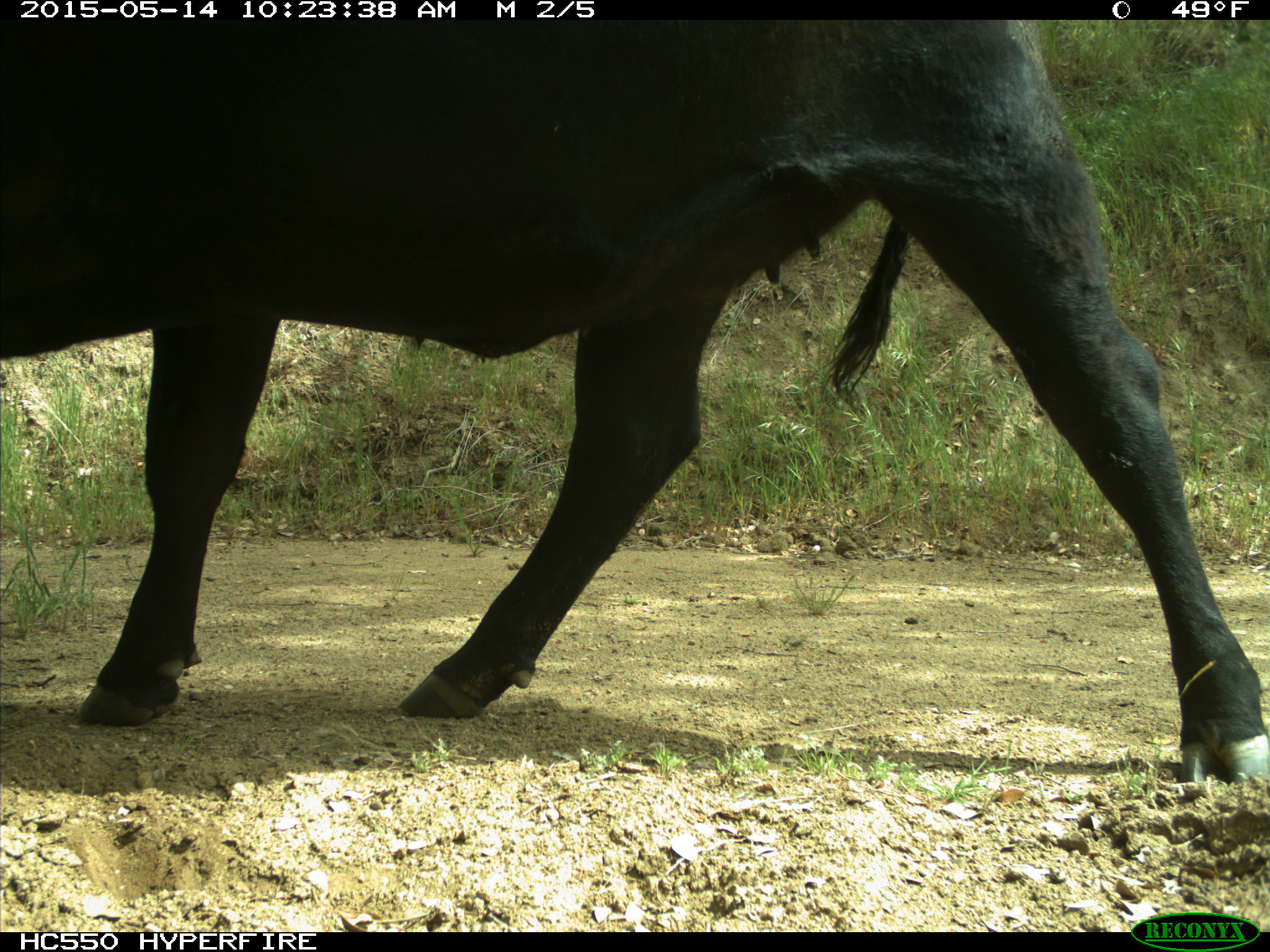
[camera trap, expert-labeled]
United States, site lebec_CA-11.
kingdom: Animalia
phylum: Chordata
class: Mammalia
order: Artiodactyla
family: Bovidae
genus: Bos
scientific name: Bos taurus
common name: domestic cow